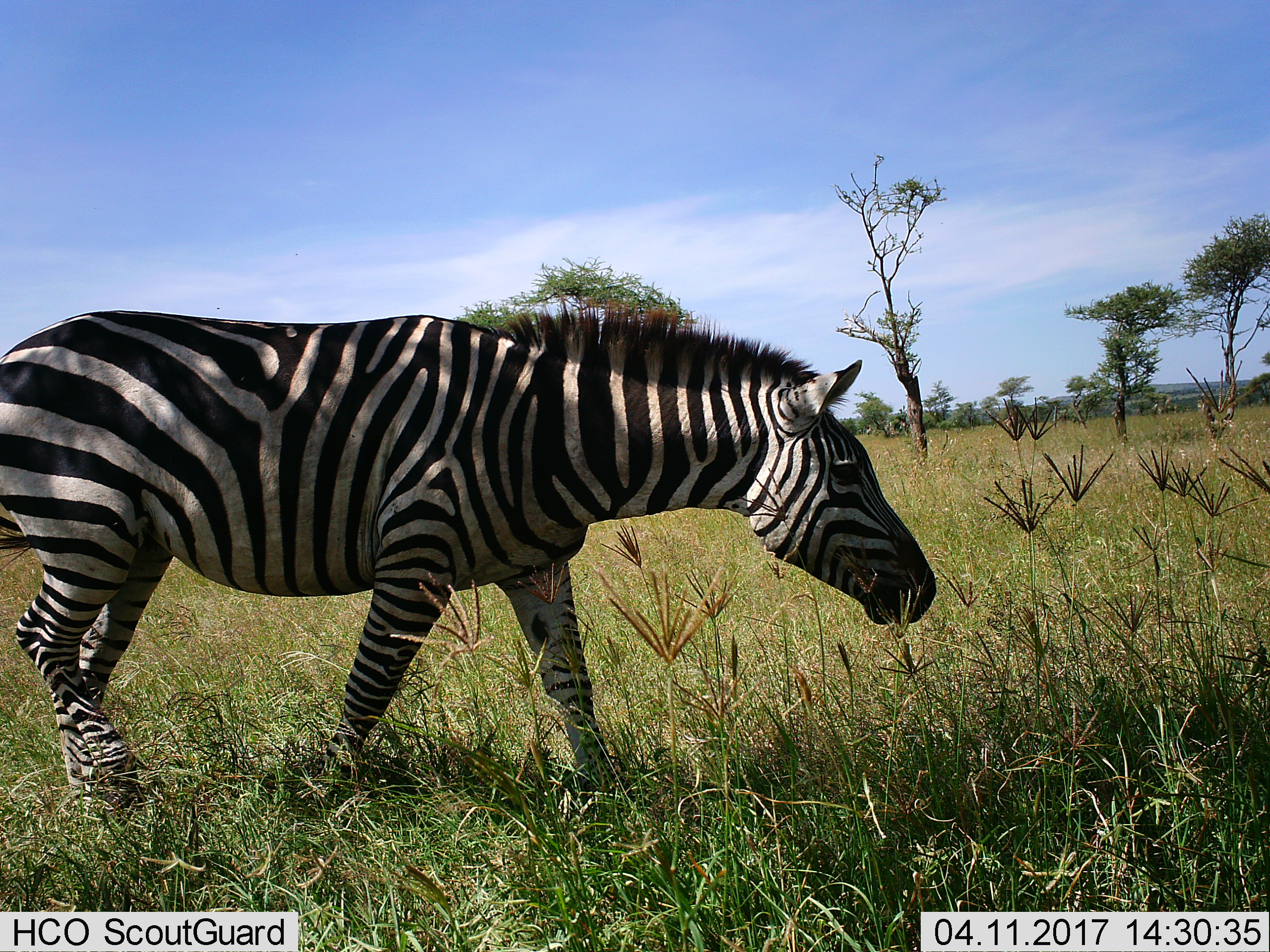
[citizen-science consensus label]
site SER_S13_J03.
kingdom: Animalia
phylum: Chordata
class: Mammalia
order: Perissodactyla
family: Equidae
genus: Equus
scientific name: Equus quagga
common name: plains zebra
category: zebraplains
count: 1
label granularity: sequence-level